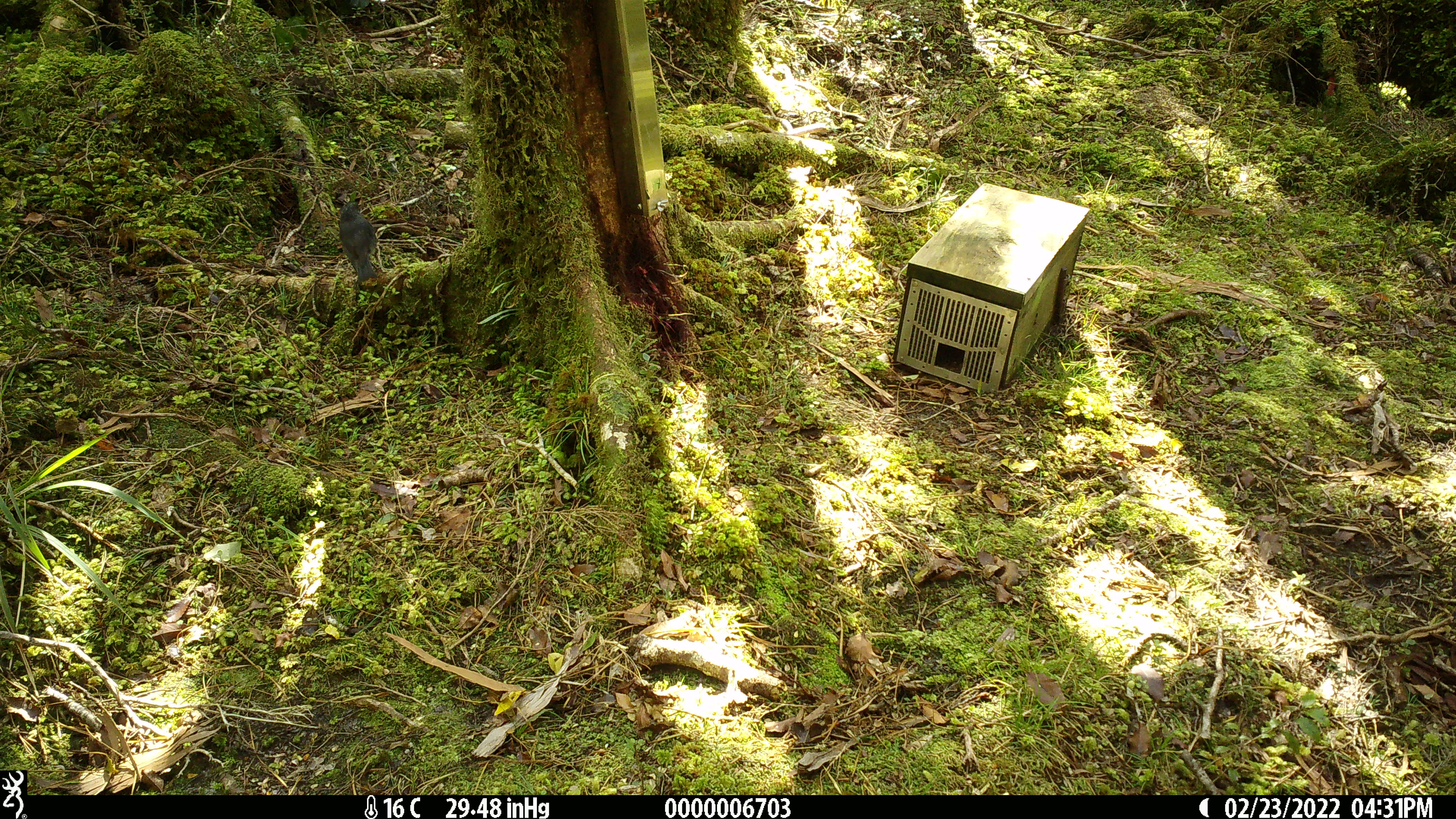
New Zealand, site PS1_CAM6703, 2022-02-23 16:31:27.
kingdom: Animalia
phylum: Chordata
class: Aves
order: Passeriformes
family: Petroicidae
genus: Petroica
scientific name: Petroica australis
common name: new zealand robin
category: robin